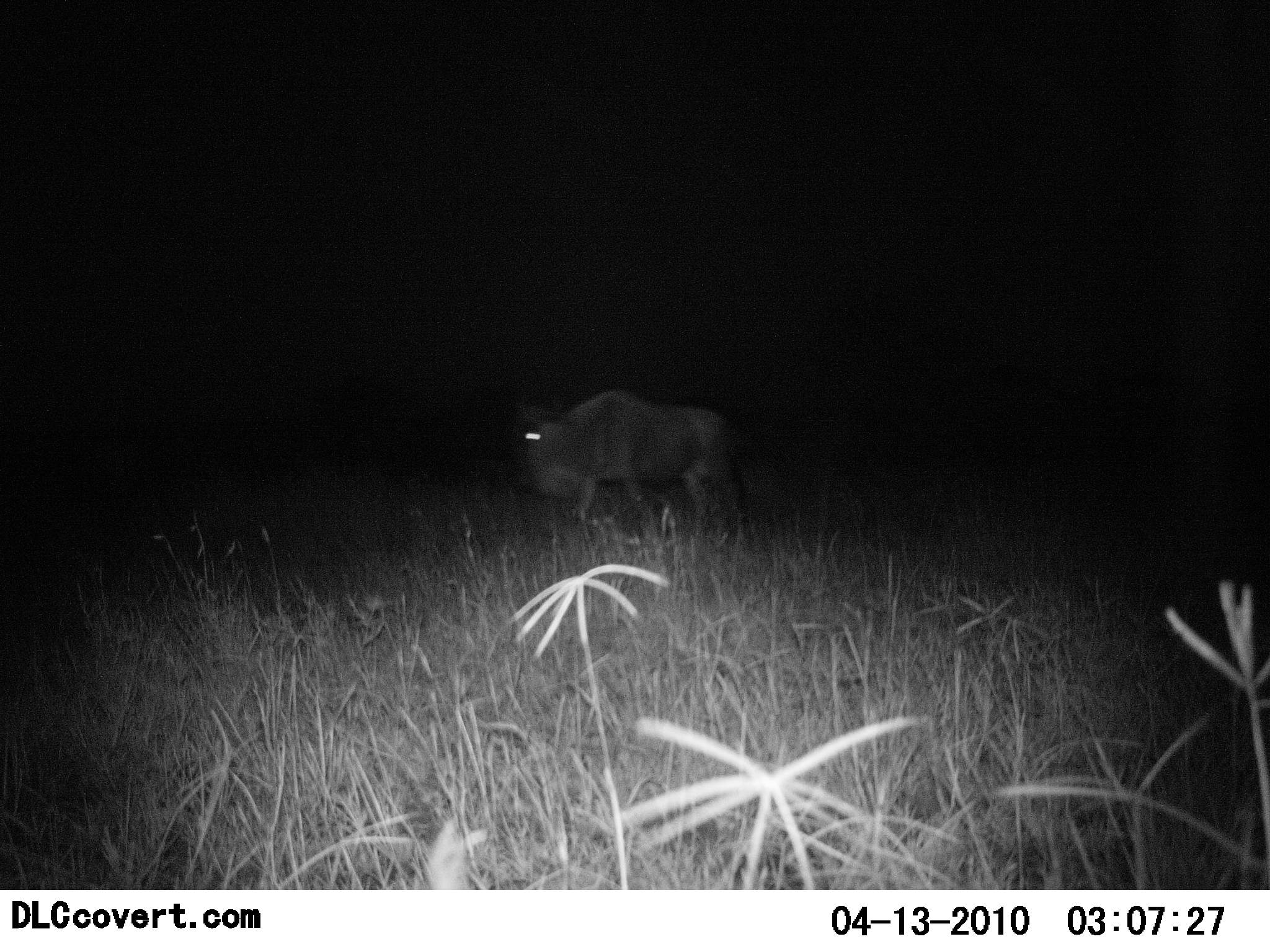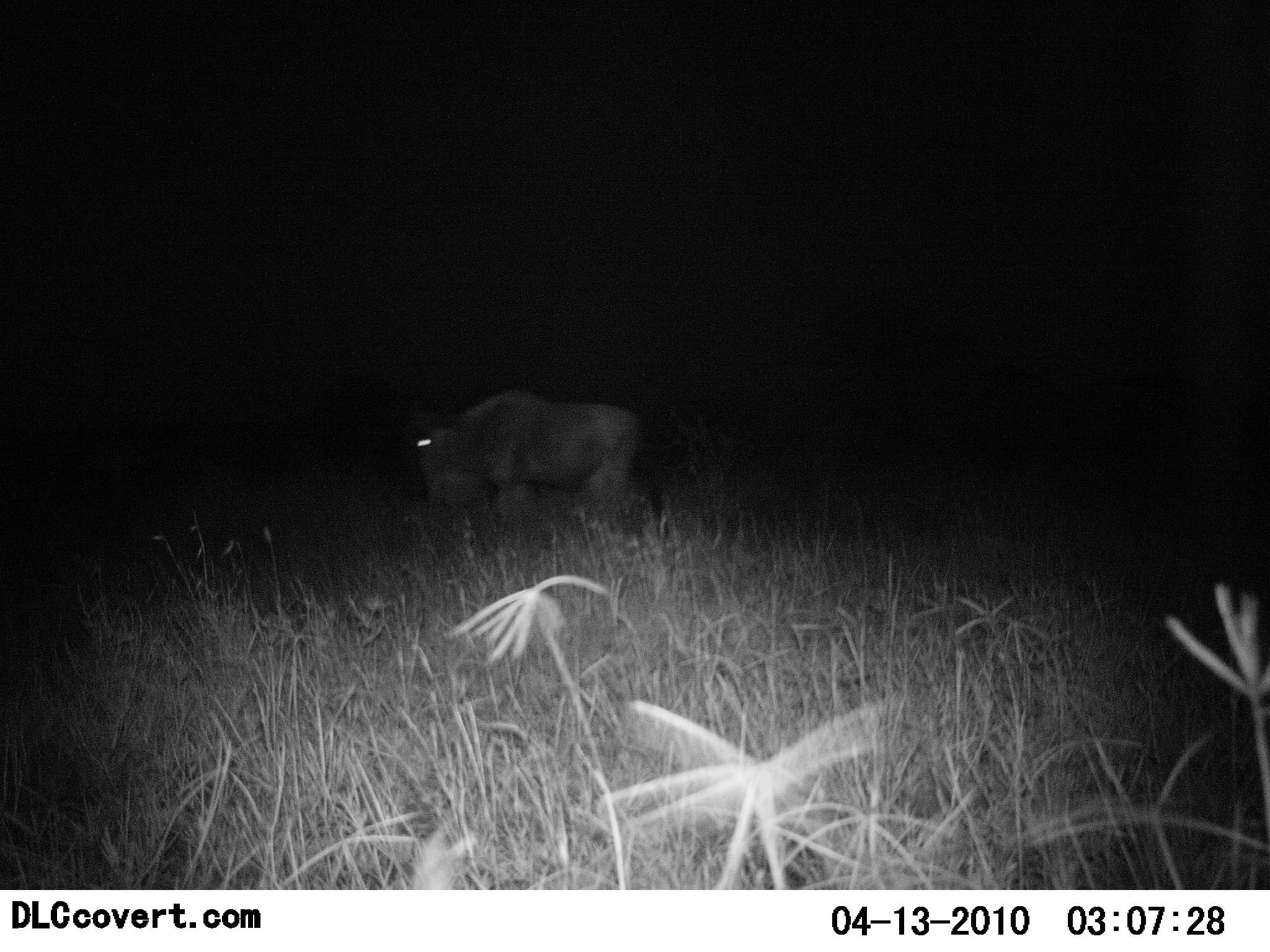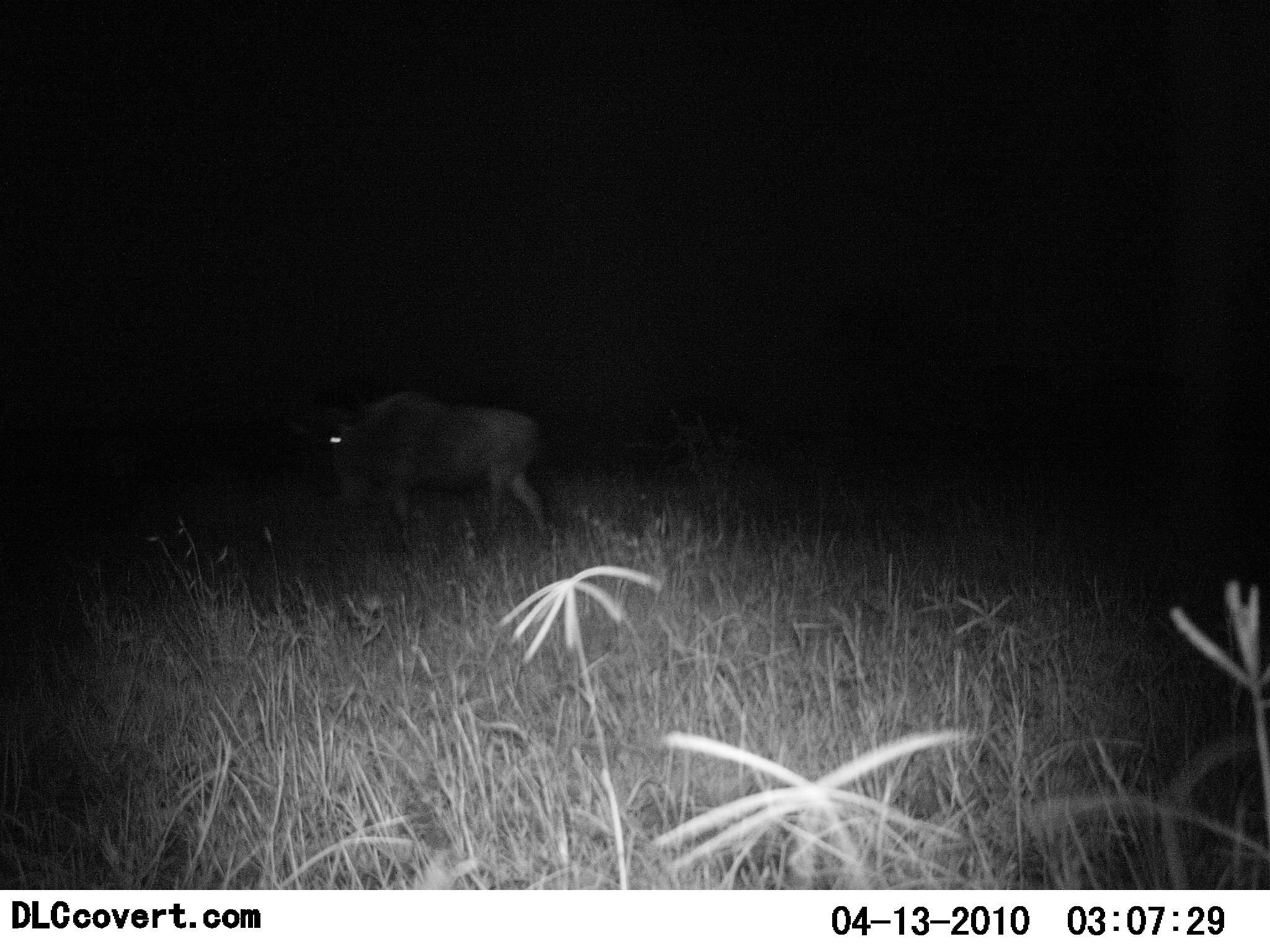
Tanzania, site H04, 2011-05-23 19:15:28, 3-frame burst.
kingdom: Animalia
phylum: Chordata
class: Mammalia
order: Artiodactyla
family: Bovidae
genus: Connochaetes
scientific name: Connochaetes taurinus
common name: blue wildebeest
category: wildebeest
Wildebeest (blue wildebeest) (Connochaetes taurinus), count 1. Behavior (volunteer vote fractions): standing 0%, resting 0%, moving 92%, interacting 0%. Young present (vote fraction): 0%. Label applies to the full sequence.